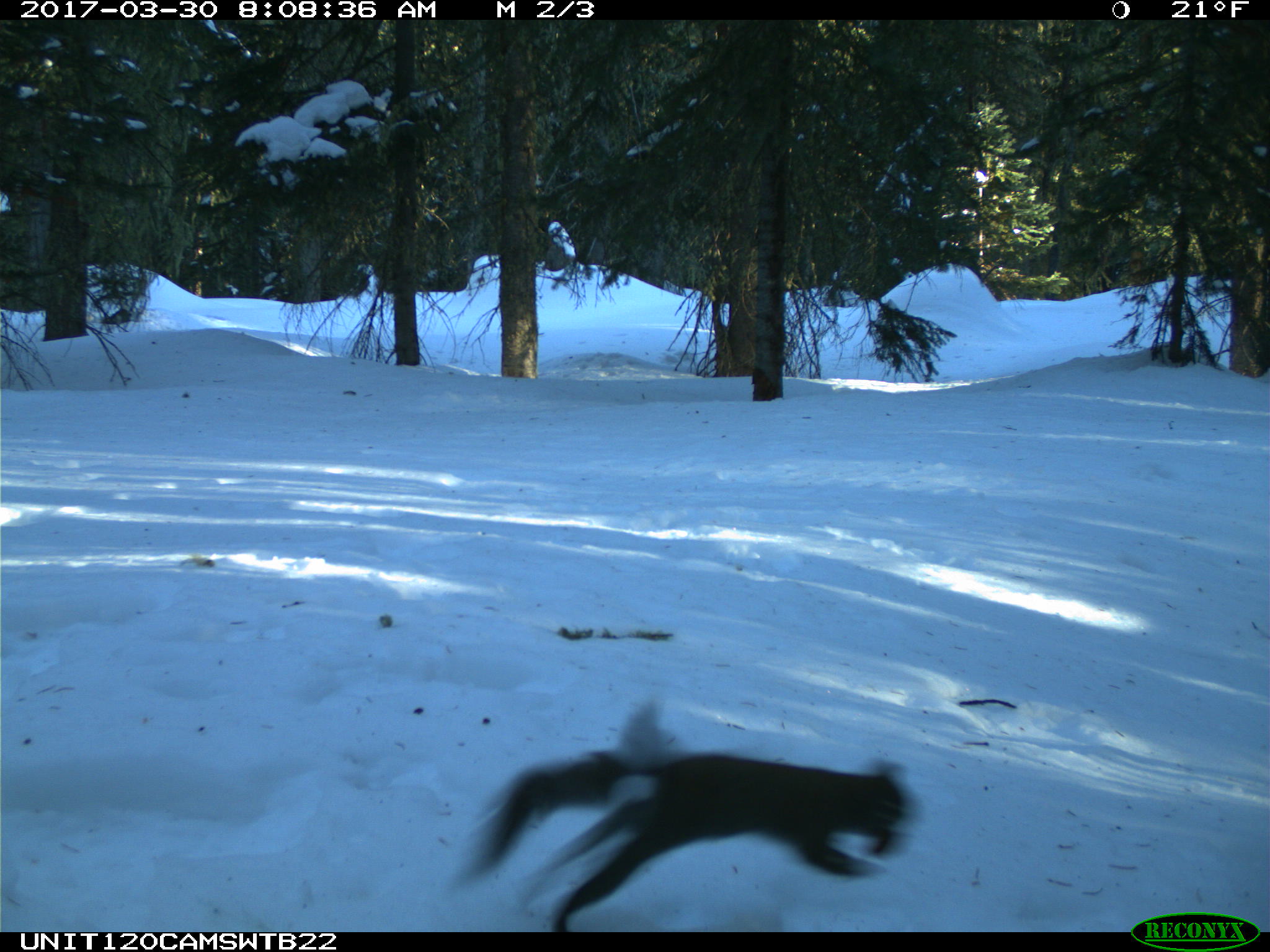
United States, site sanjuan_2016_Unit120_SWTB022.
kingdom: Animalia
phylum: Chordata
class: Mammalia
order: Rodentia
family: Sciuridae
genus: Tamiasciurus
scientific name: Tamiasciurus hudsonicus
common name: american red squirrel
Tamiasciurus hudsonicus (american red squirrel).